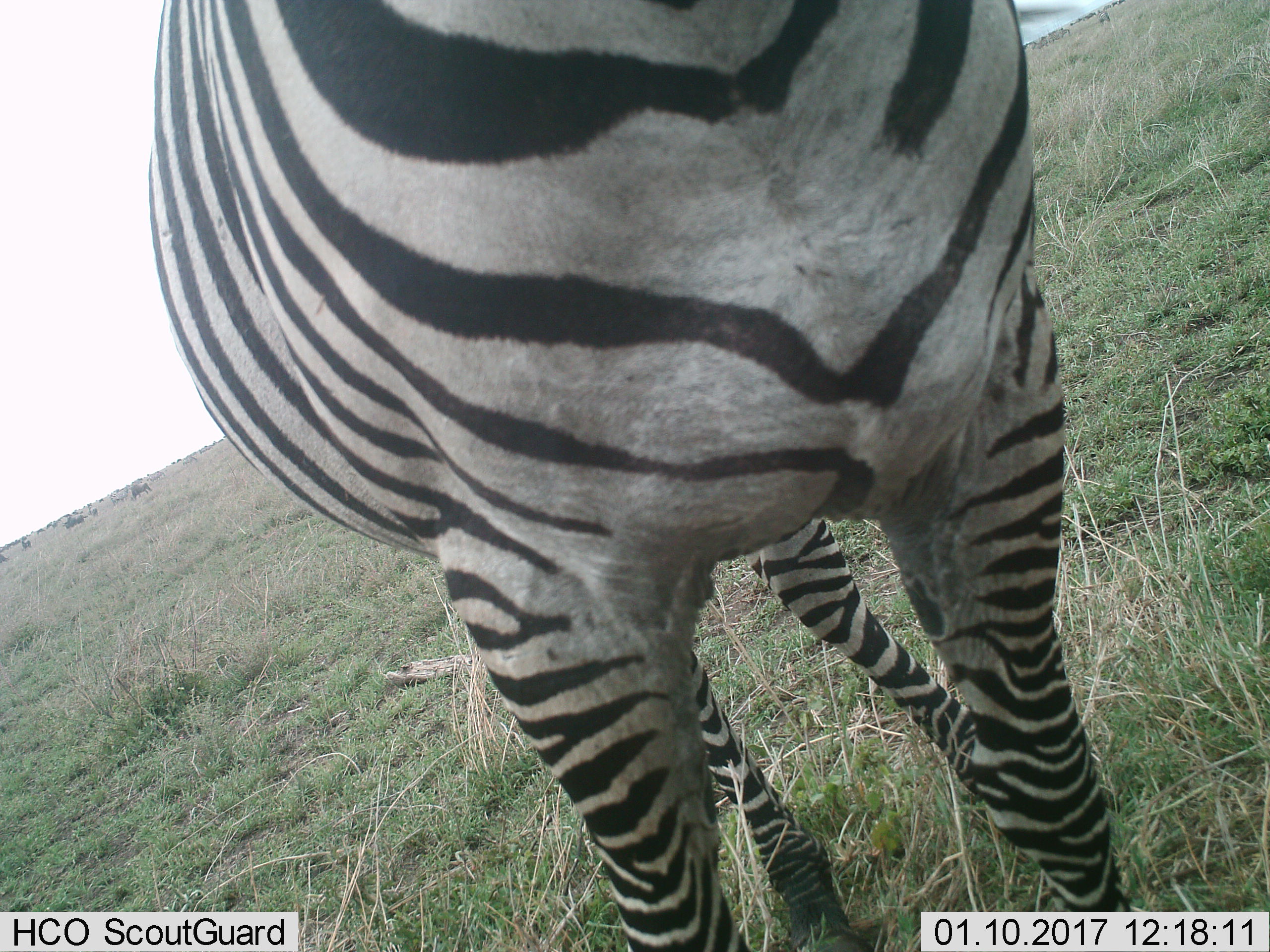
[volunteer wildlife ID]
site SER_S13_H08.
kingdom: Animalia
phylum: Chordata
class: Mammalia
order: Perissodactyla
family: Equidae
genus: Equus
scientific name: Equus quagga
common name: plains zebra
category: zebraplains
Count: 1.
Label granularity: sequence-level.